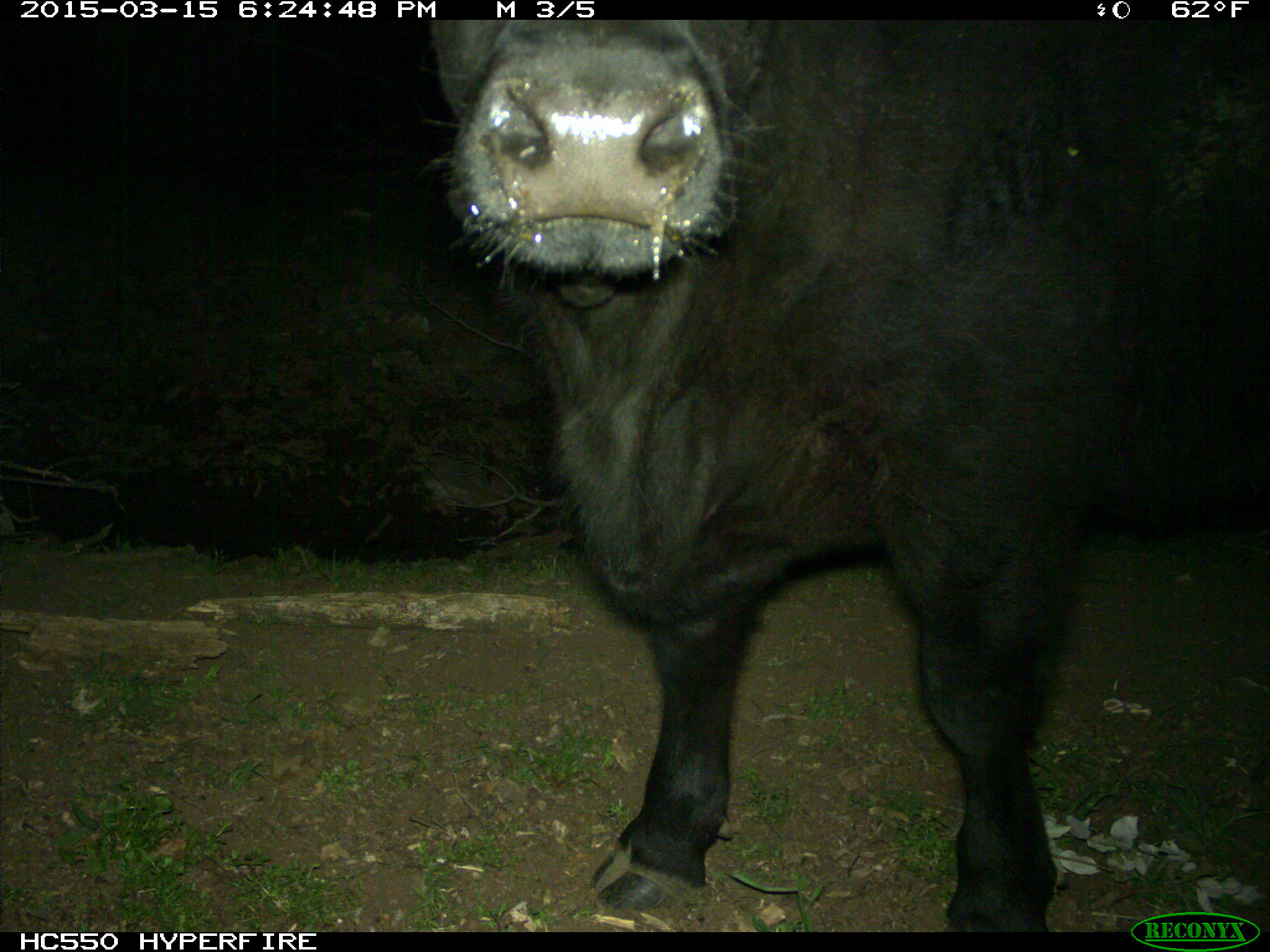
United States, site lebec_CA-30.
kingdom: Animalia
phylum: Chordata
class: Mammalia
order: Artiodactyla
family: Bovidae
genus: Bos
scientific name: Bos taurus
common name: domestic cow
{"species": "Bos taurus (domestic cow)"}